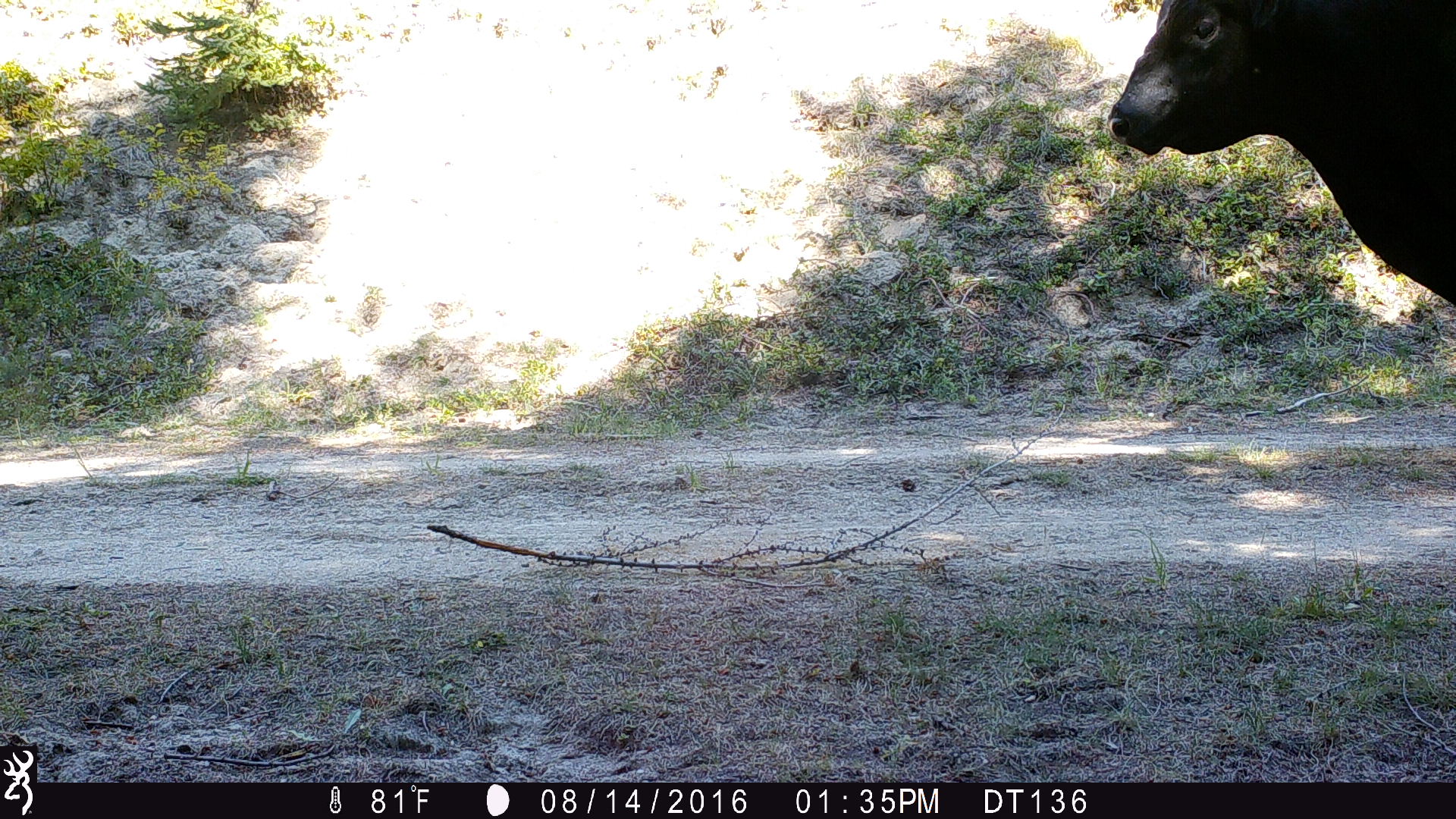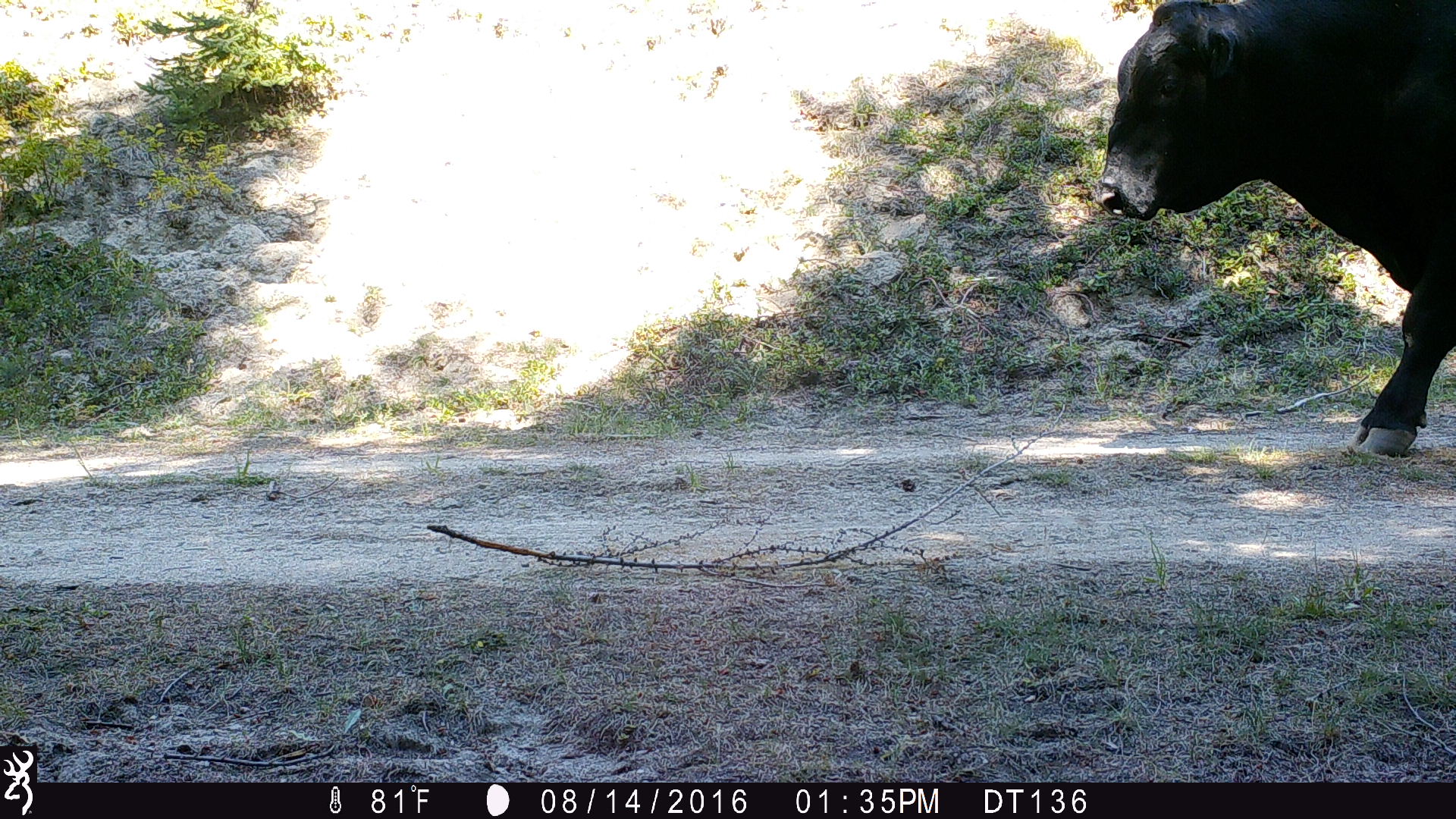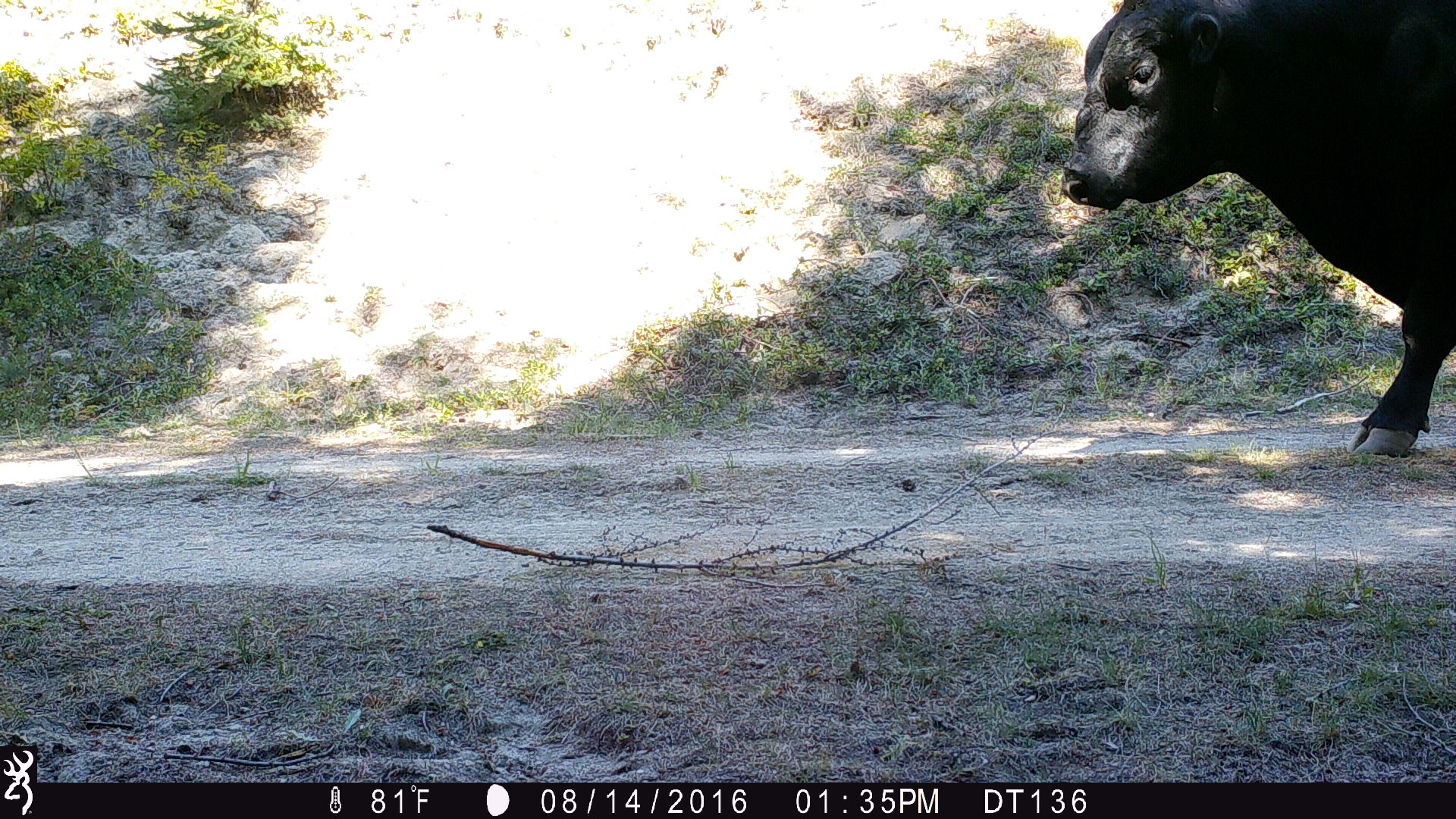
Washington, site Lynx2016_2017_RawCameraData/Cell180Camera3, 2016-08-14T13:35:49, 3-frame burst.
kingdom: Animalia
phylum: Chordata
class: Mammalia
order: Artiodactyla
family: Bovidae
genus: Bos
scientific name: Bos taurus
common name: domestic cattle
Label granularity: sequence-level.